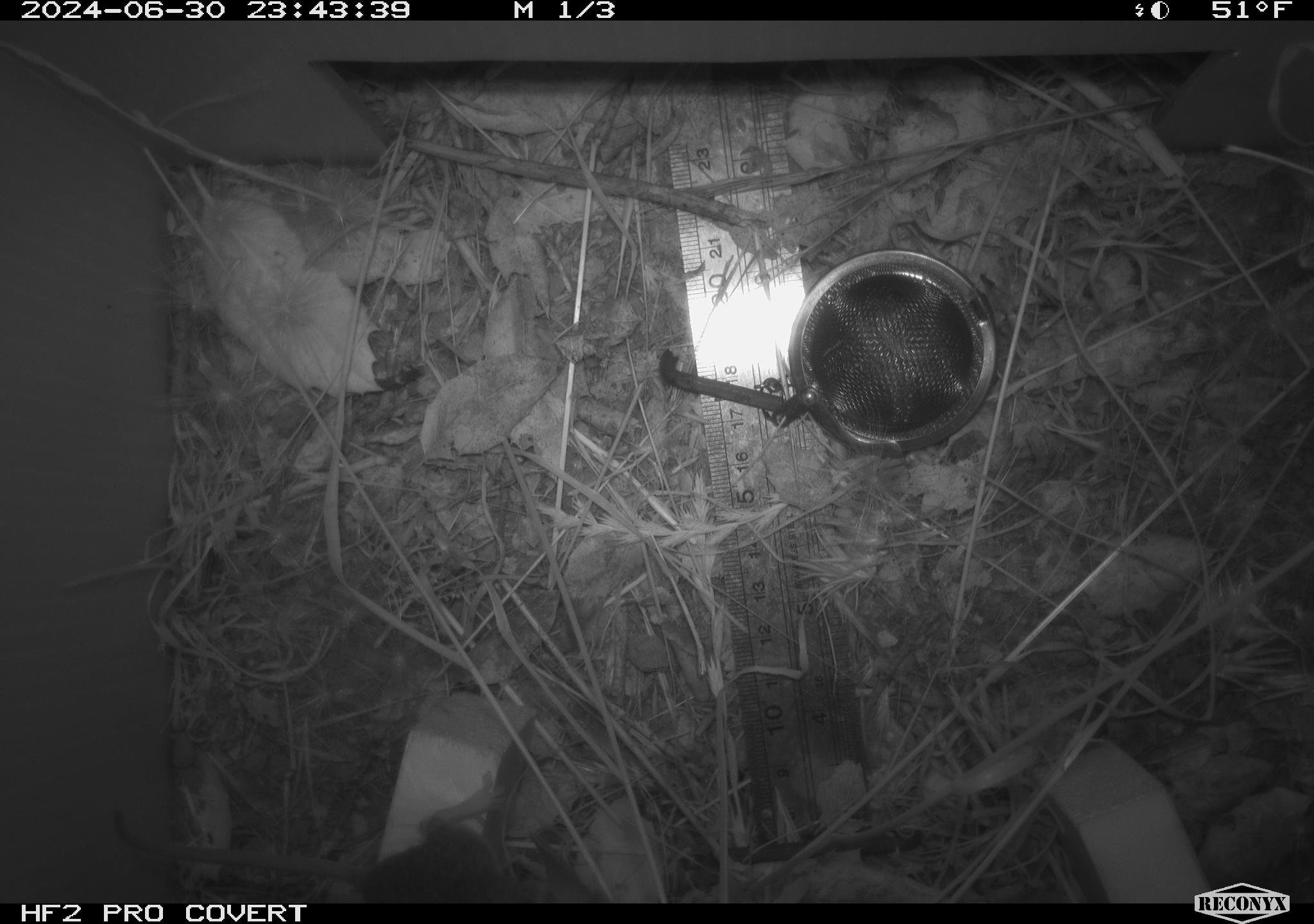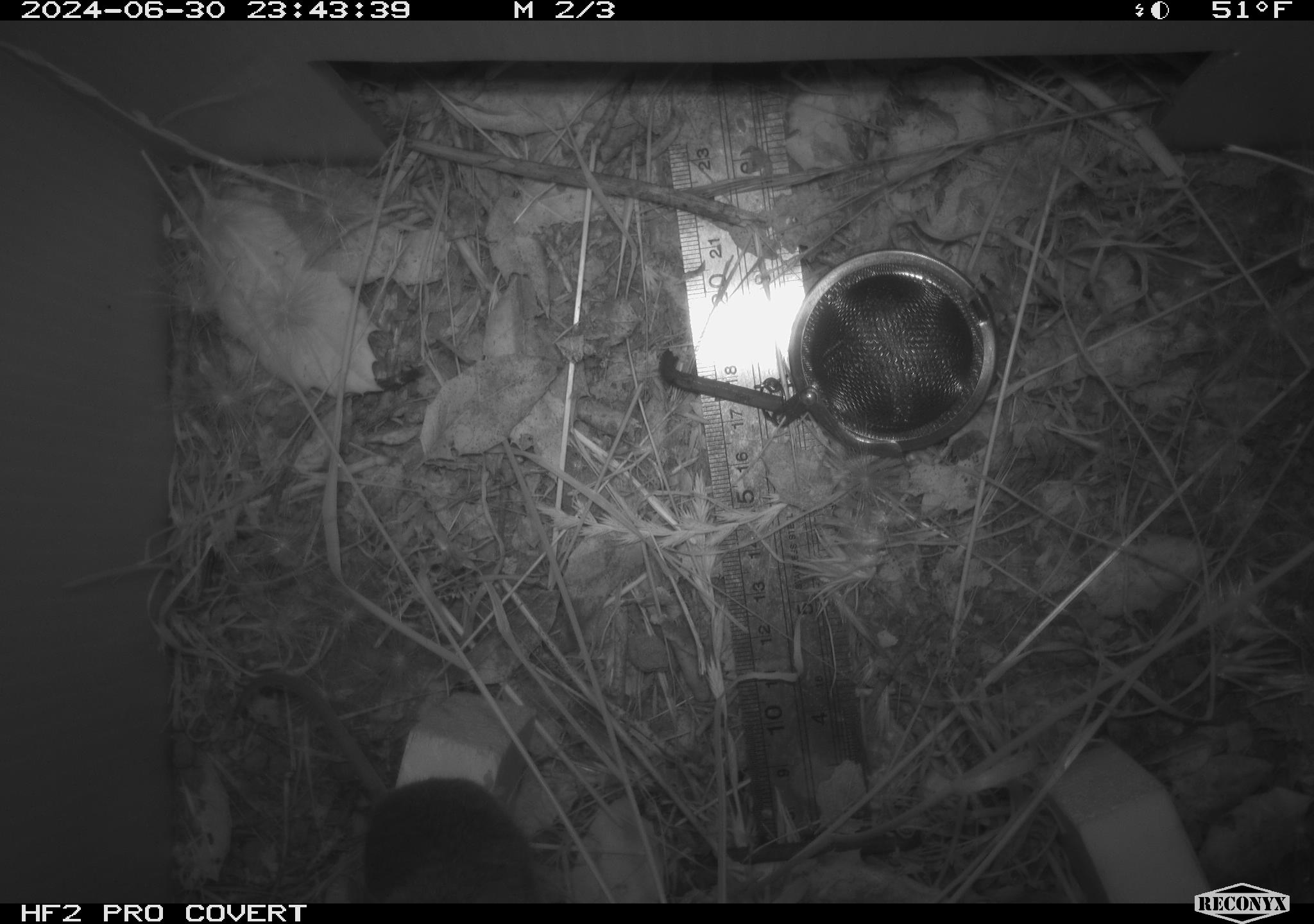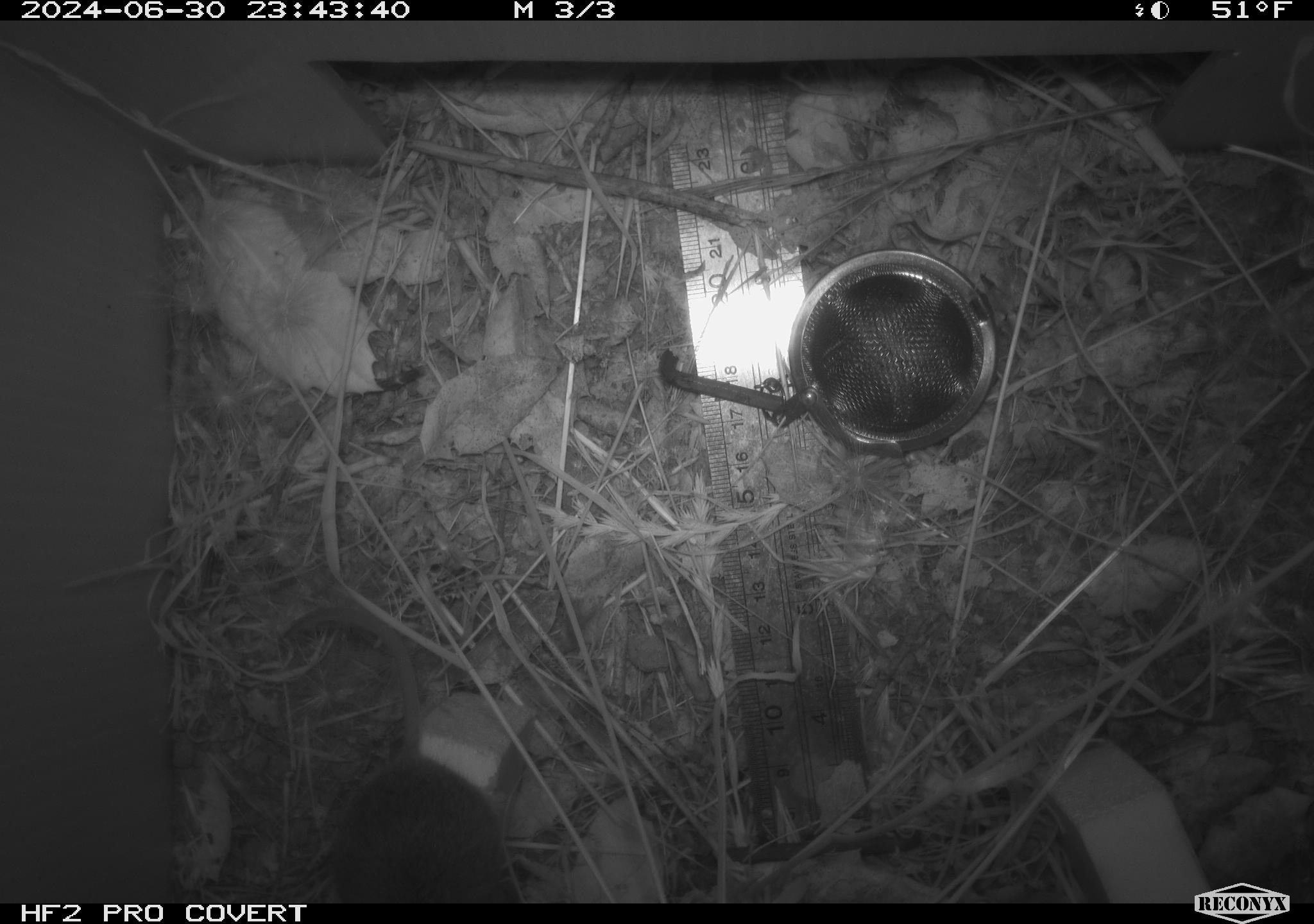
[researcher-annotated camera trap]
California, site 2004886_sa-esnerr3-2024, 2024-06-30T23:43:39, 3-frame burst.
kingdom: Animalia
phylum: Chordata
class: Mammalia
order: Rodentia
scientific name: Rodentia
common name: rodent